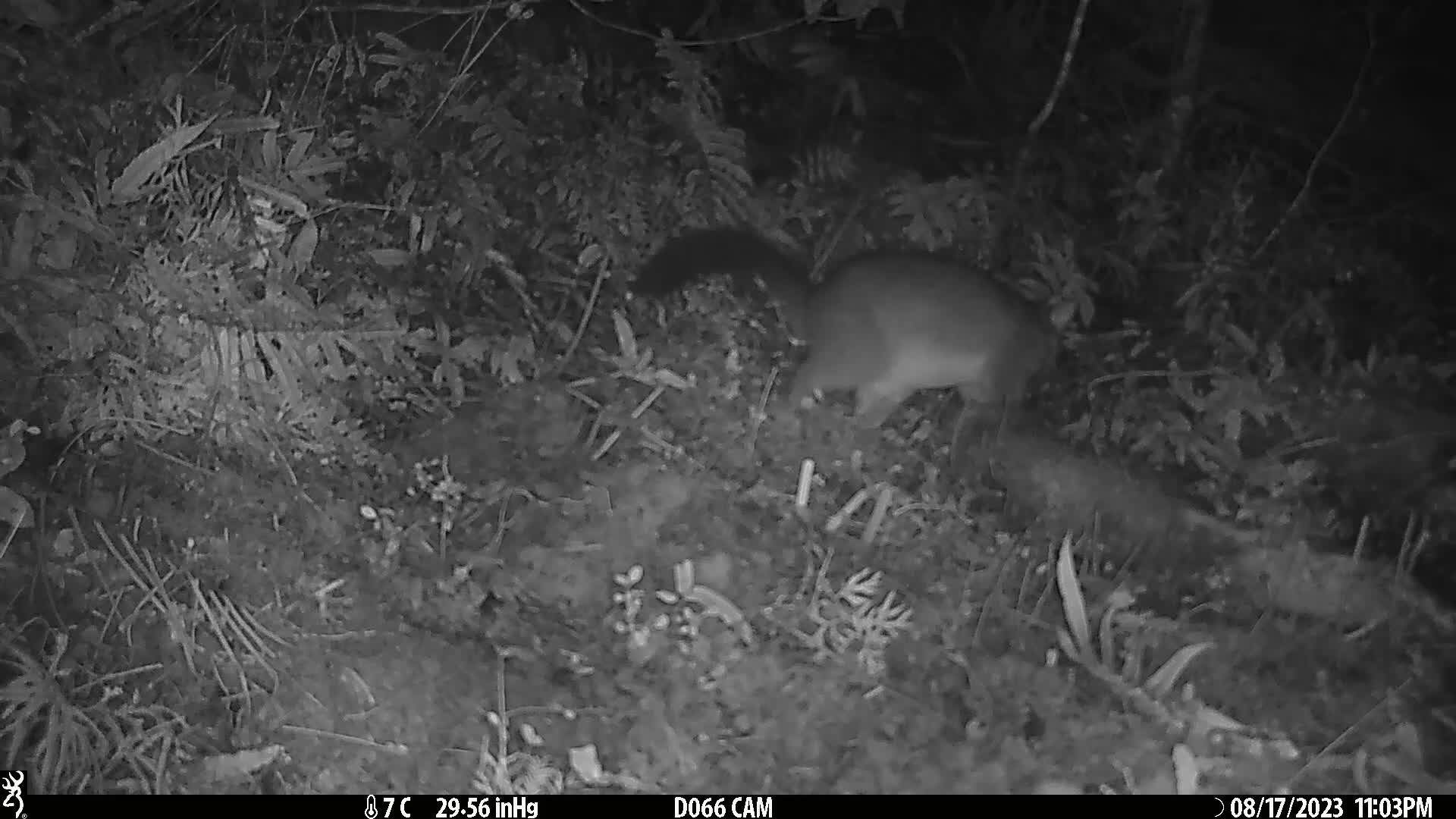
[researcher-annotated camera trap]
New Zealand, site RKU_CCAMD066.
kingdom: Animalia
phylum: Chordata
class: Mammalia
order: Diprotodontia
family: Phalangeridae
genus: Trichosurus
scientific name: Trichosurus vulpecula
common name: common brushtail possum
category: possum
Possum (common brushtail possum) (Trichosurus vulpecula).